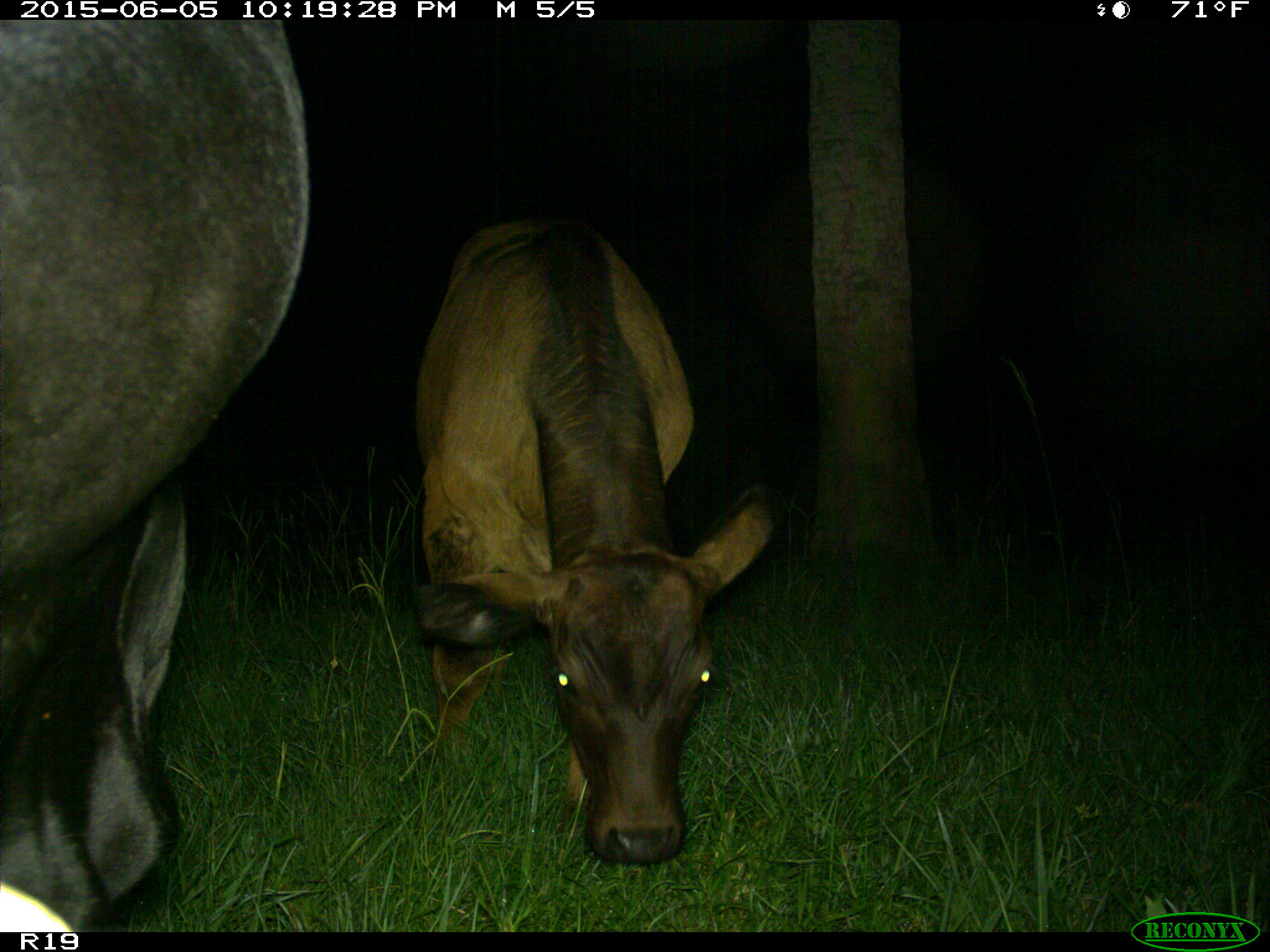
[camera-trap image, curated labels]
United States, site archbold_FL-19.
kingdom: Animalia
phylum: Chordata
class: Mammalia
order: Artiodactyla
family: Bovidae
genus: Bos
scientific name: Bos taurus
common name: domestic cow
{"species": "Bos taurus (domestic cow)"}